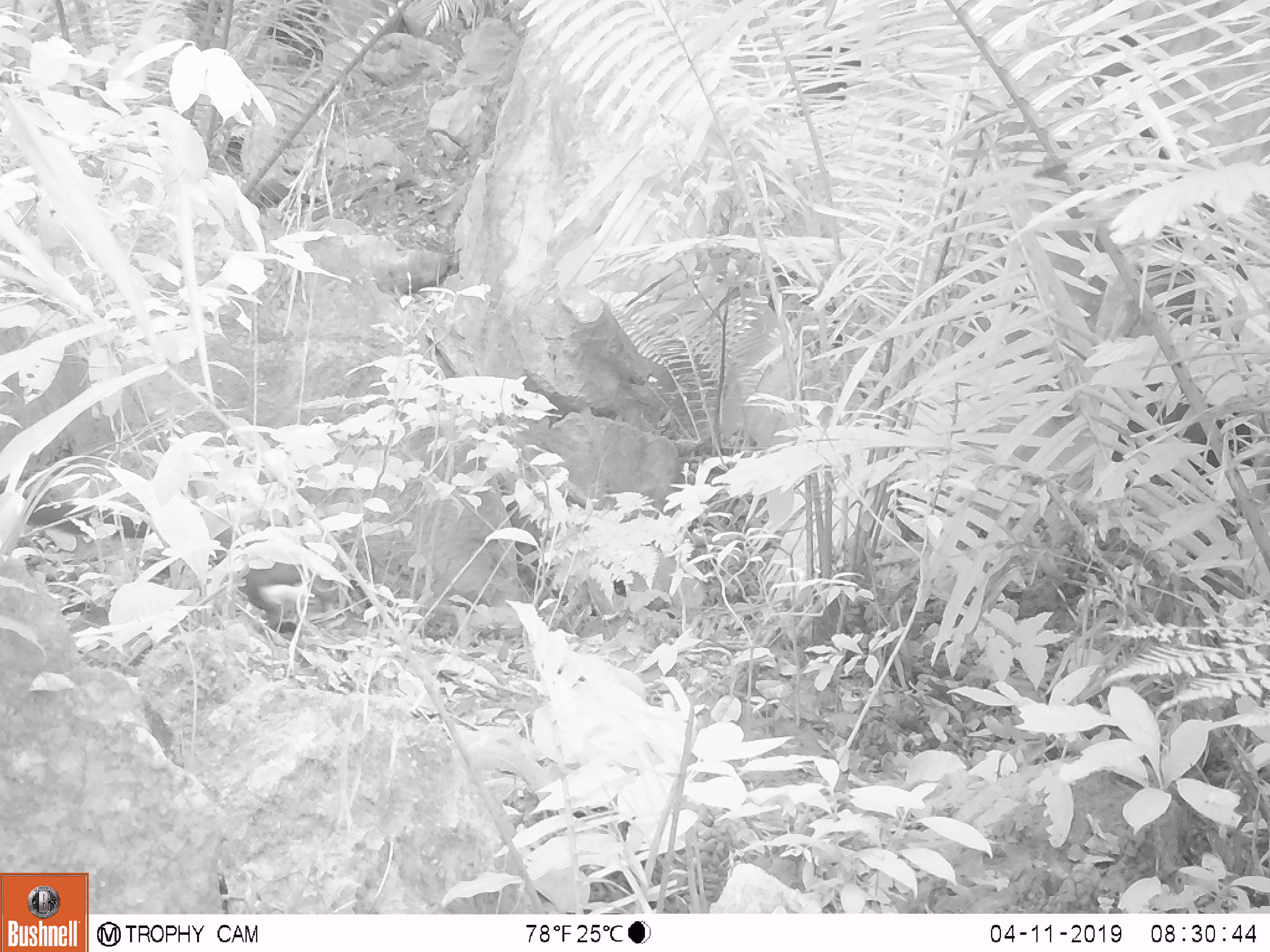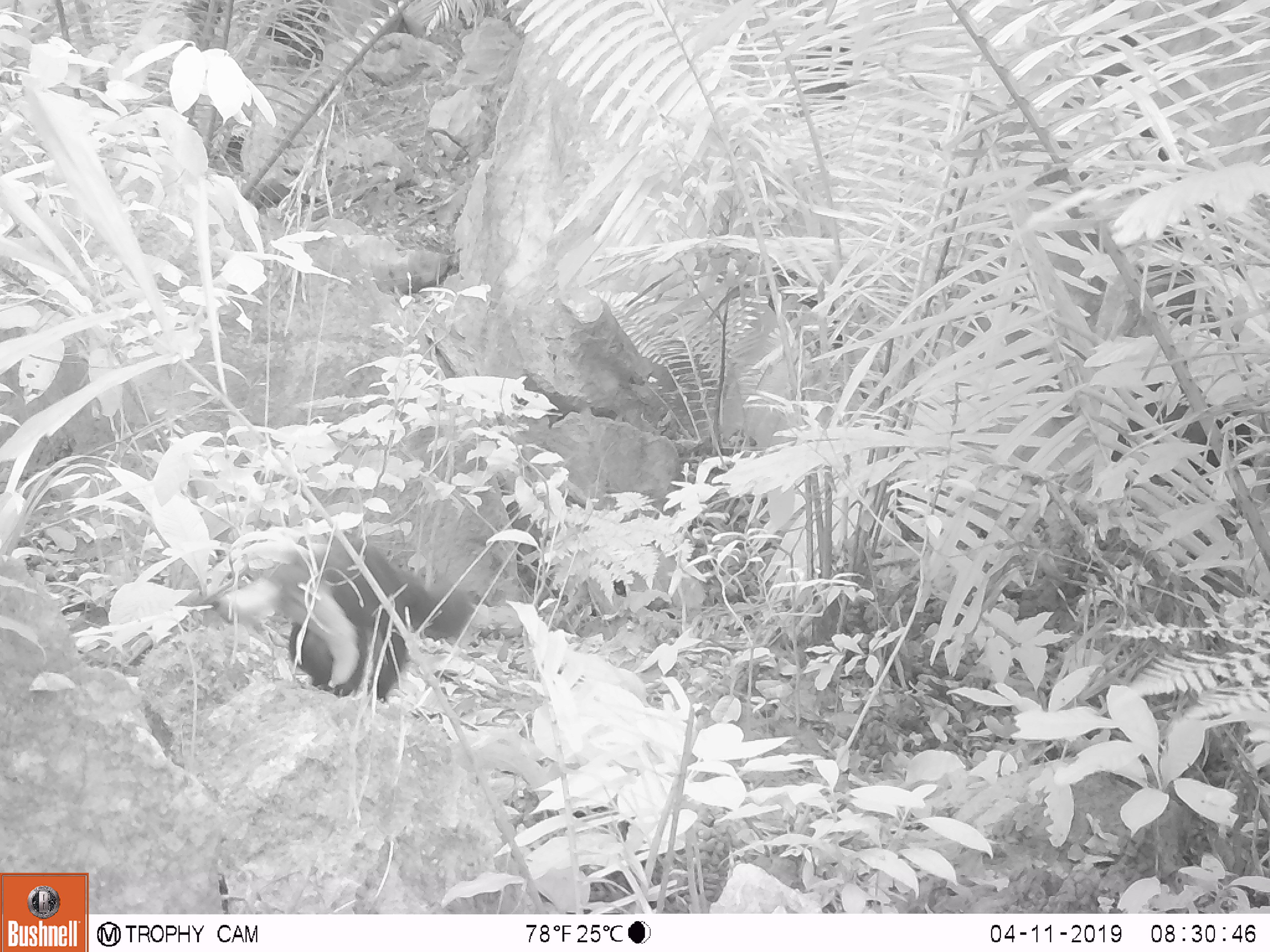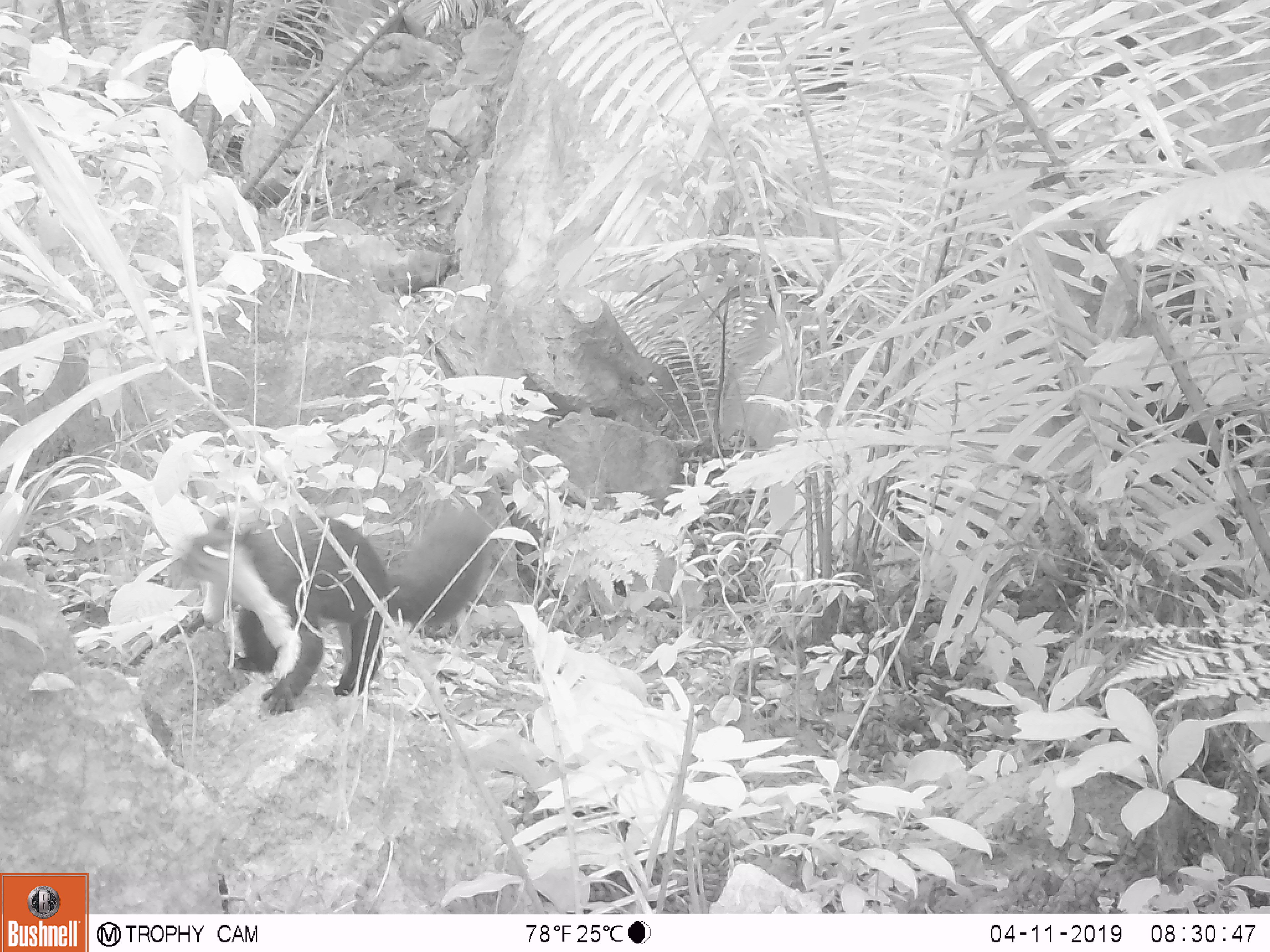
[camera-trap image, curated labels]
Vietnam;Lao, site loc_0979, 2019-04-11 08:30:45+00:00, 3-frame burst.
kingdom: Animalia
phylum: Chordata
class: Mammalia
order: Rodentia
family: Sciuridae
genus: Ratufa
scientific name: Ratufa bicolor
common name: black giant squirrel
Black giant squirrel (Ratufa bicolor). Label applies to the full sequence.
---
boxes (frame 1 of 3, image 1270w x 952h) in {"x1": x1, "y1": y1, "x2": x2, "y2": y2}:
black giant squirrel: {"x1": 210, "y1": 528, "x2": 314, "y2": 635}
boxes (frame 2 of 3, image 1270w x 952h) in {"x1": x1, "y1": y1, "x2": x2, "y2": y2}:
black giant squirrel: {"x1": 216, "y1": 530, "x2": 476, "y2": 702}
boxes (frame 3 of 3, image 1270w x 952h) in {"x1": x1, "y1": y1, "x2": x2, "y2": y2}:
black giant squirrel: {"x1": 172, "y1": 501, "x2": 495, "y2": 714}